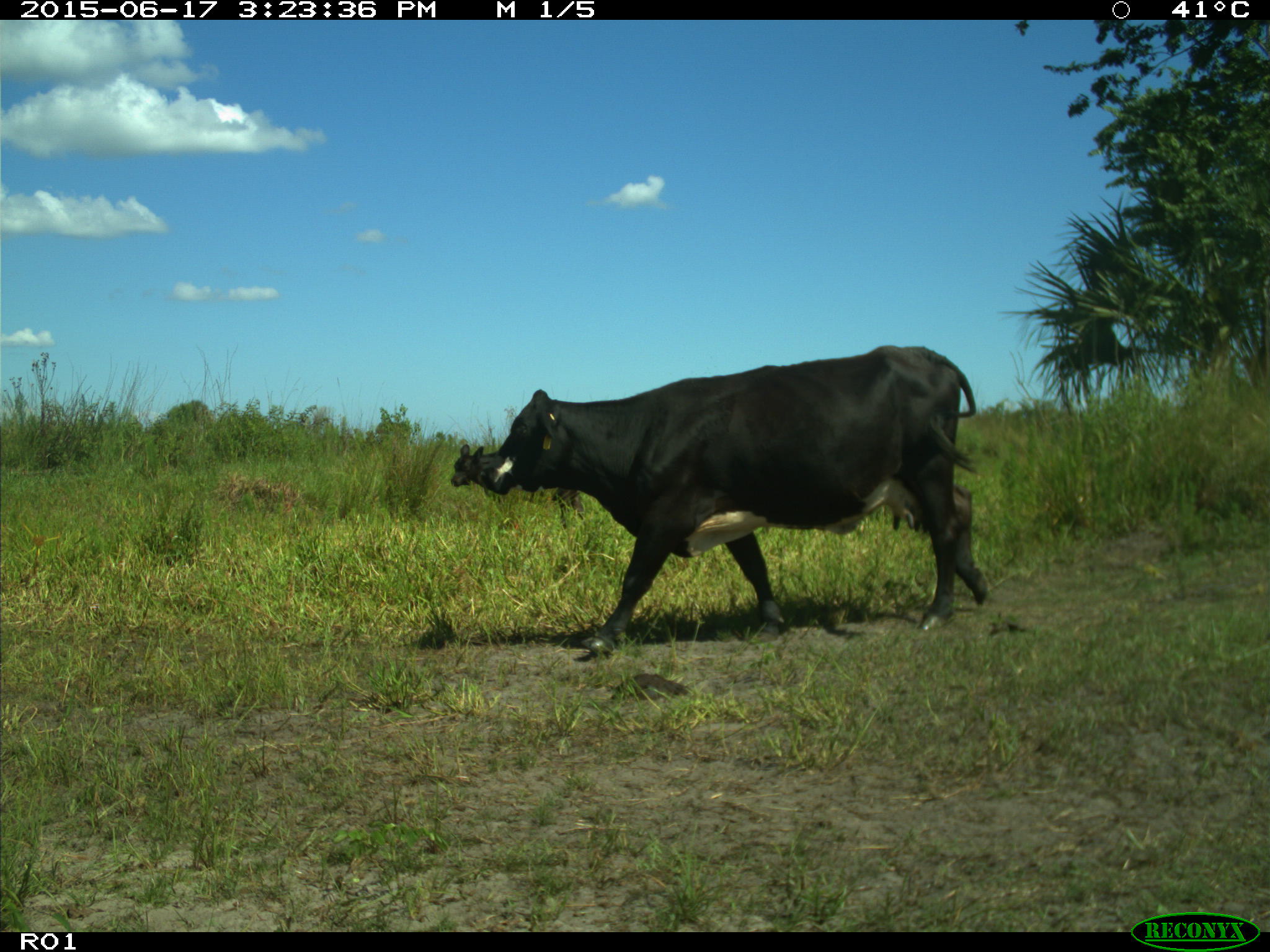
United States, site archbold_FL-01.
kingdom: Animalia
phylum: Chordata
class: Mammalia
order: Artiodactyla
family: Bovidae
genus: Bos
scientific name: Bos taurus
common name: domestic cow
Bos taurus (domestic cow).